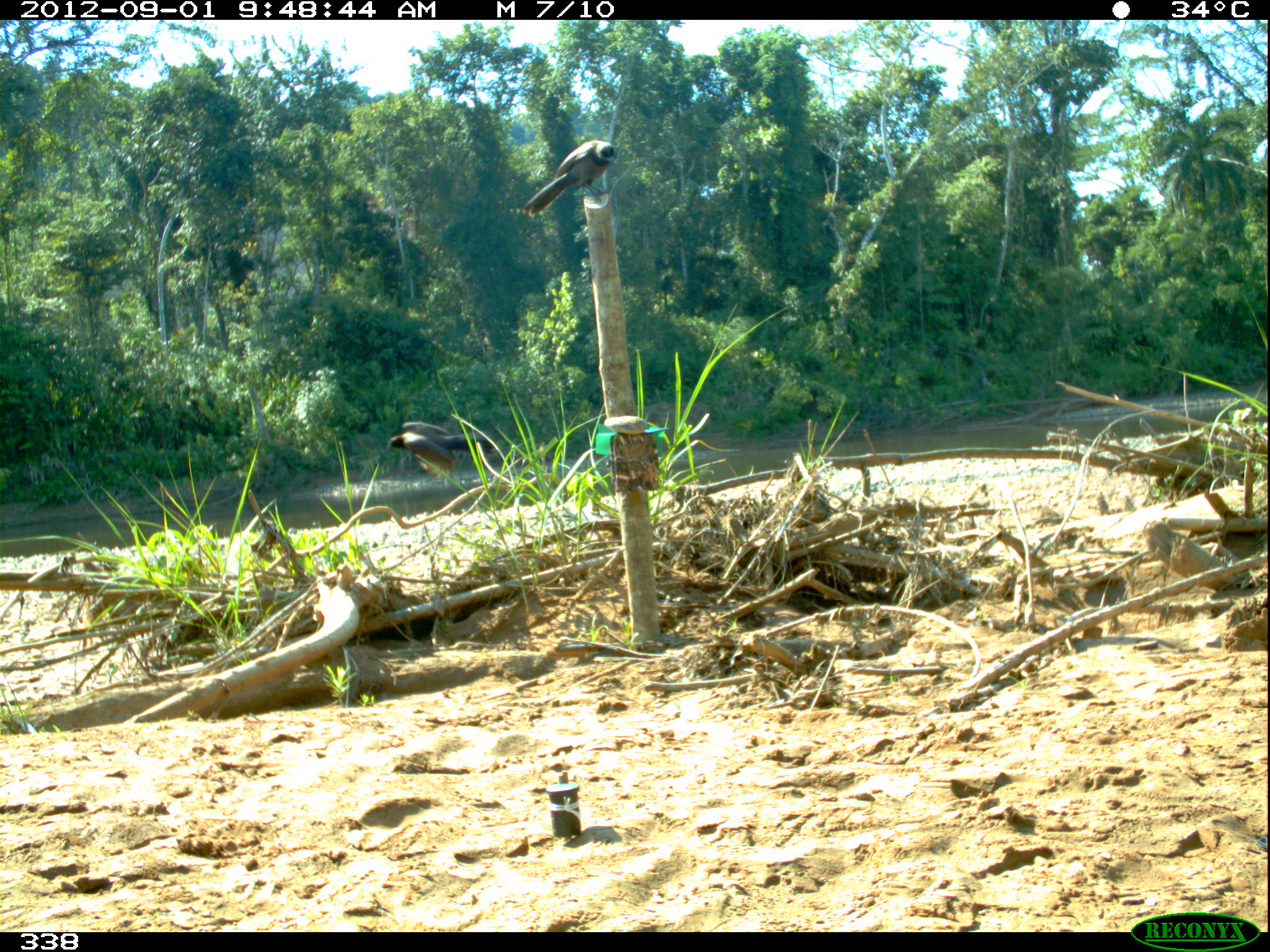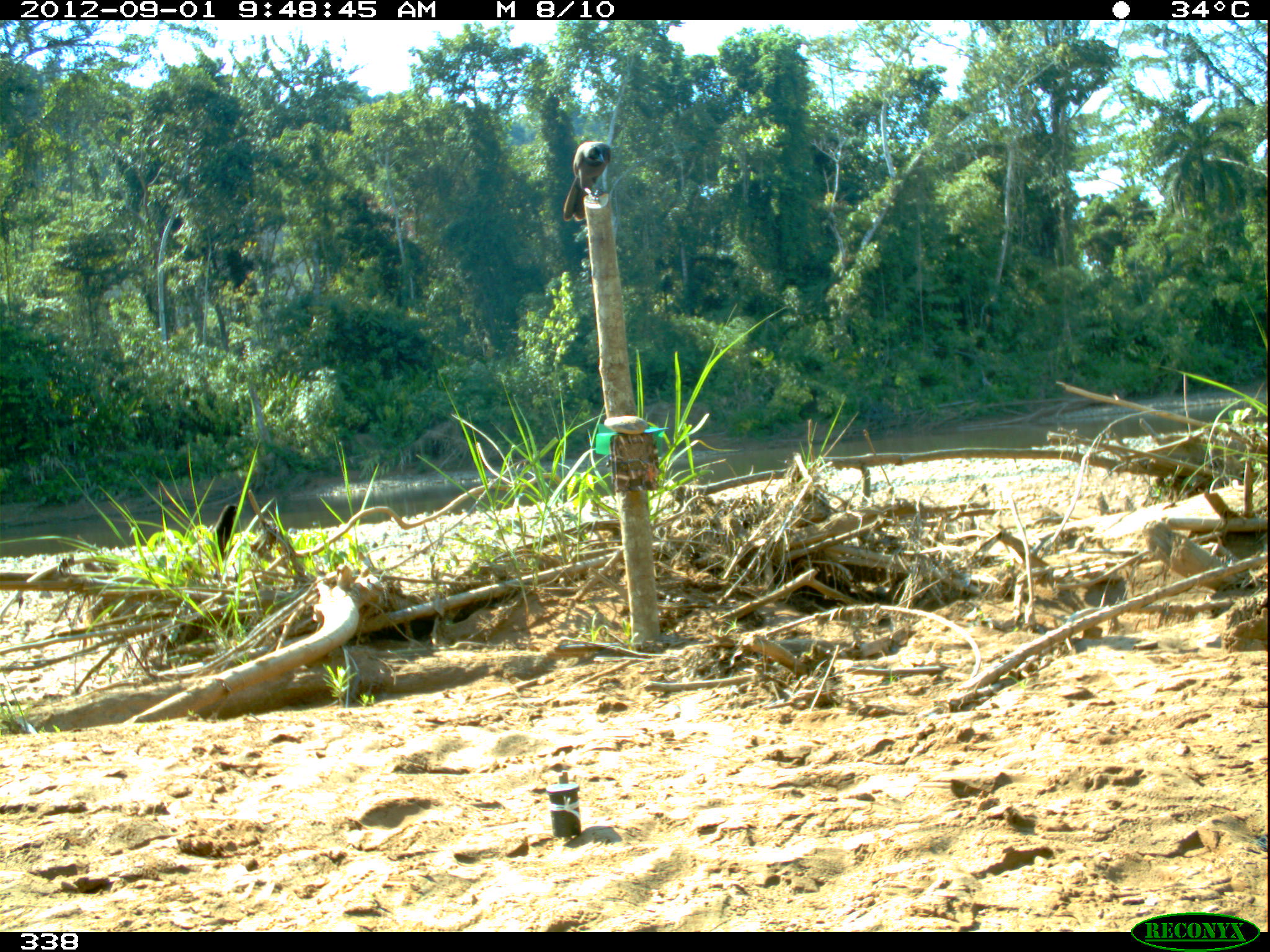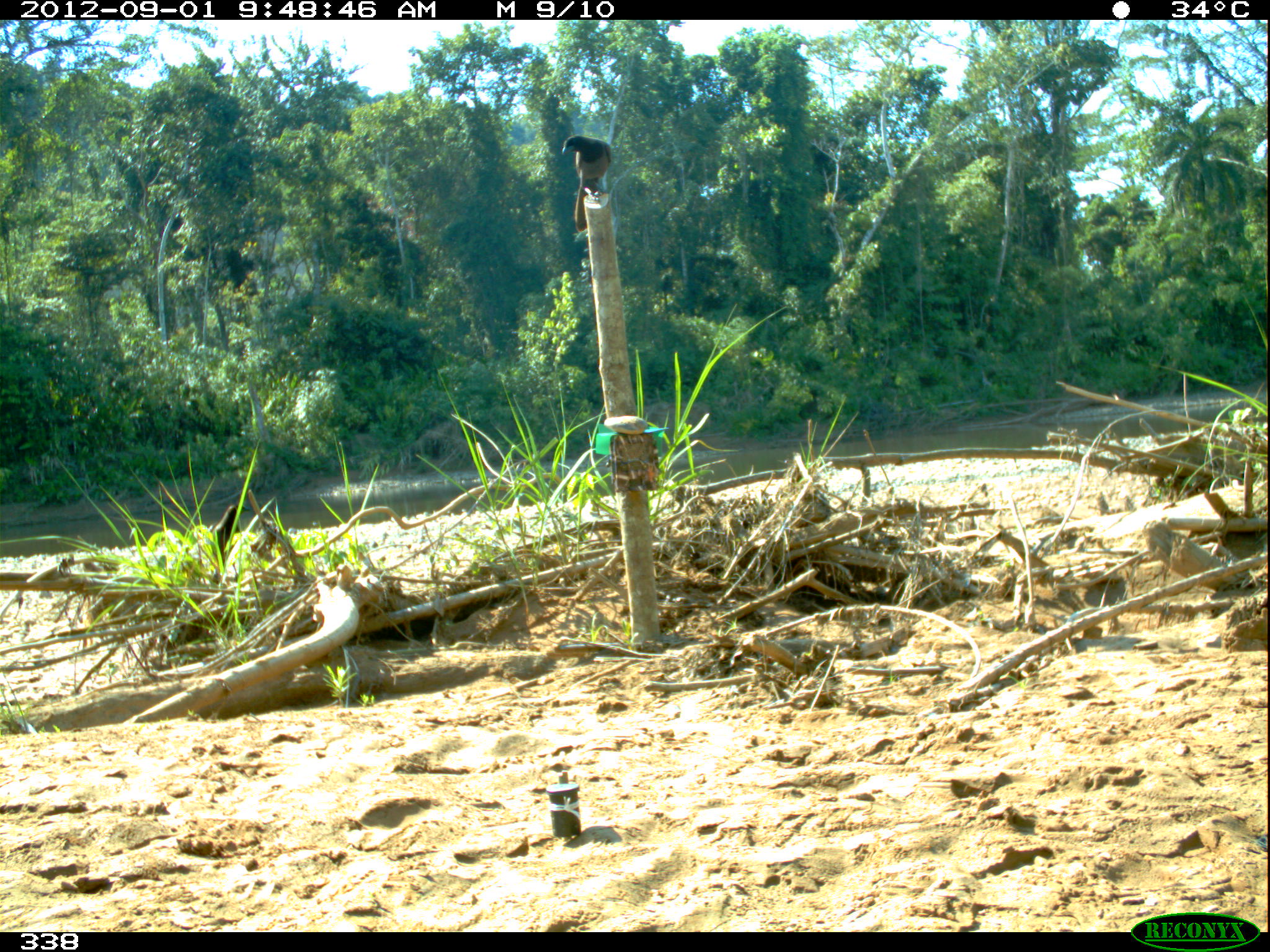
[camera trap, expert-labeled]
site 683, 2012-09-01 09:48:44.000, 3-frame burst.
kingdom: Animalia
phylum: Chordata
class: Aves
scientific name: Aves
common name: bird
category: unknown bird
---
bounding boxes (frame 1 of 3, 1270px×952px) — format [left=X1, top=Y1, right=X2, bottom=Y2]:
unknown bird: [left=519, top=138, right=618, bottom=218]; [left=386, top=420, right=497, bottom=478]